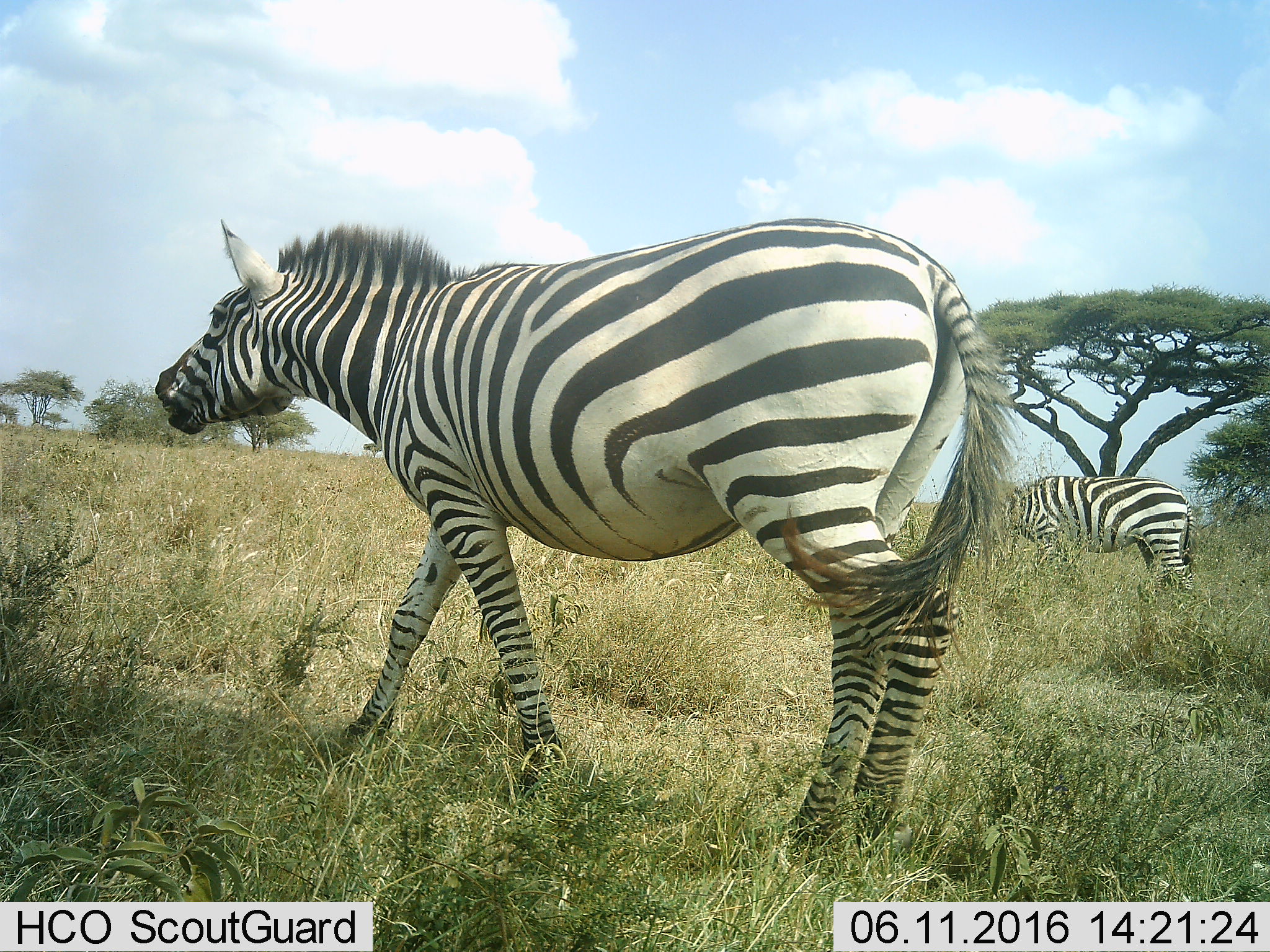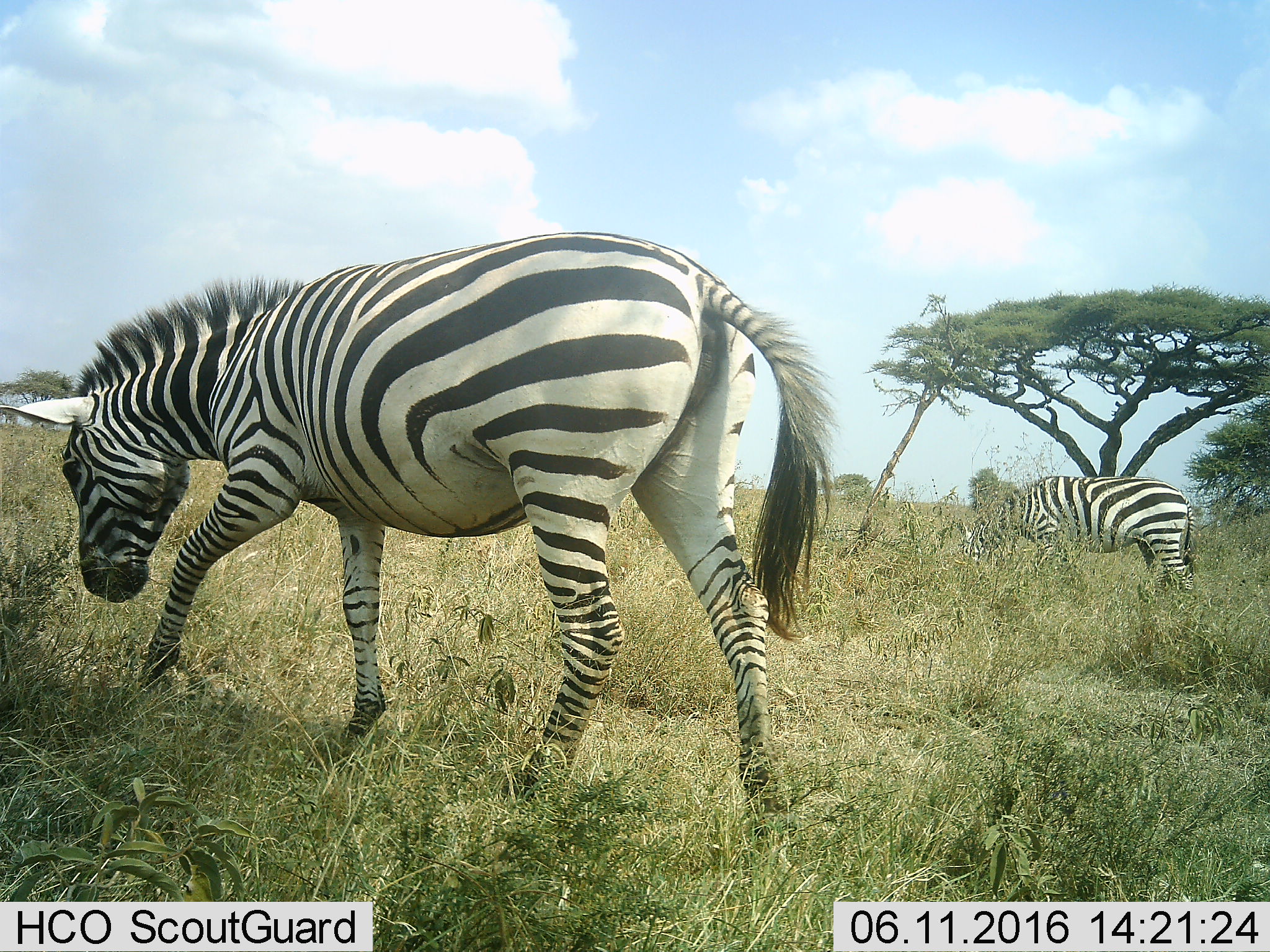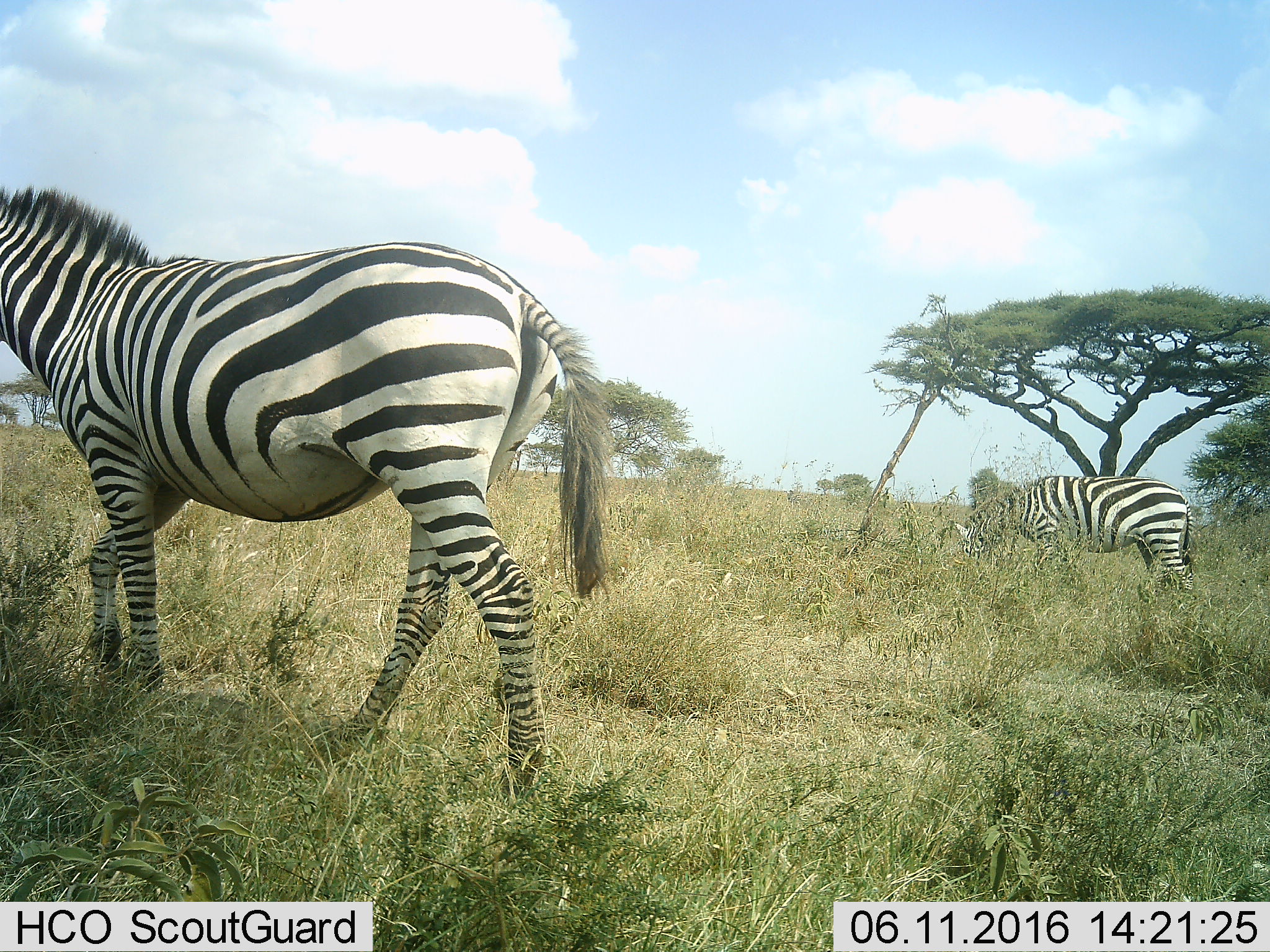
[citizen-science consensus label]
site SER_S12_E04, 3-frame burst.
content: unidentified animal